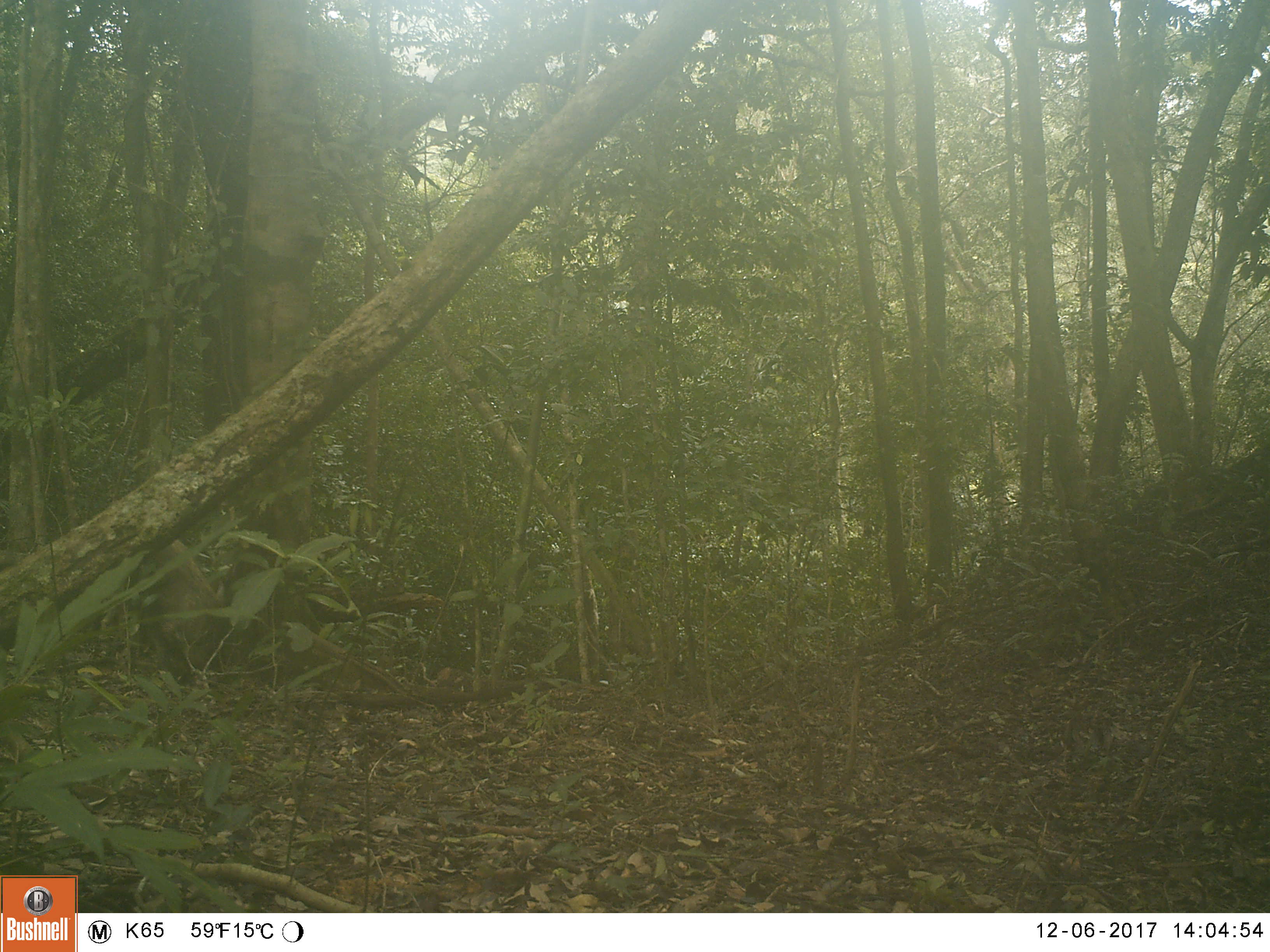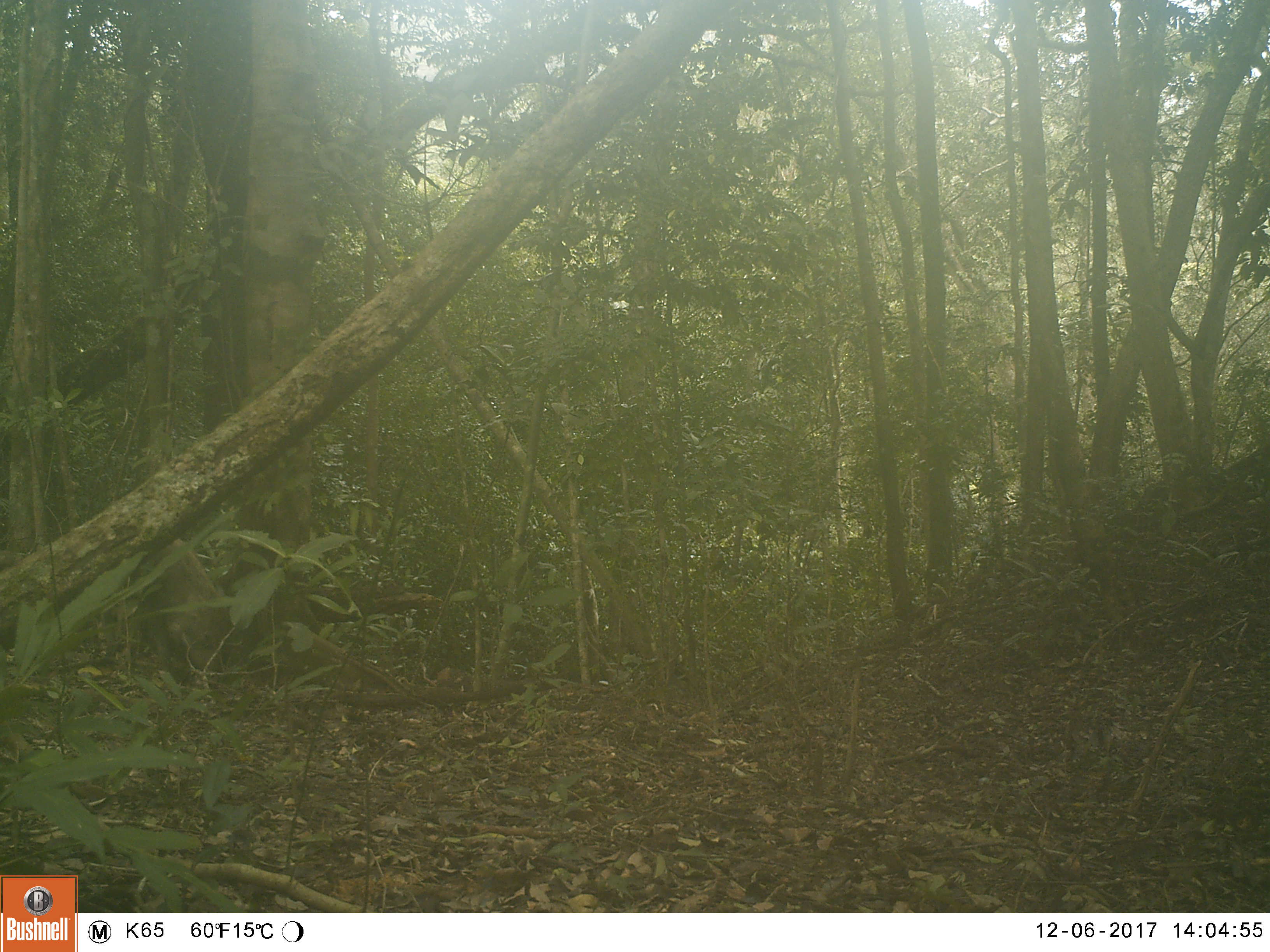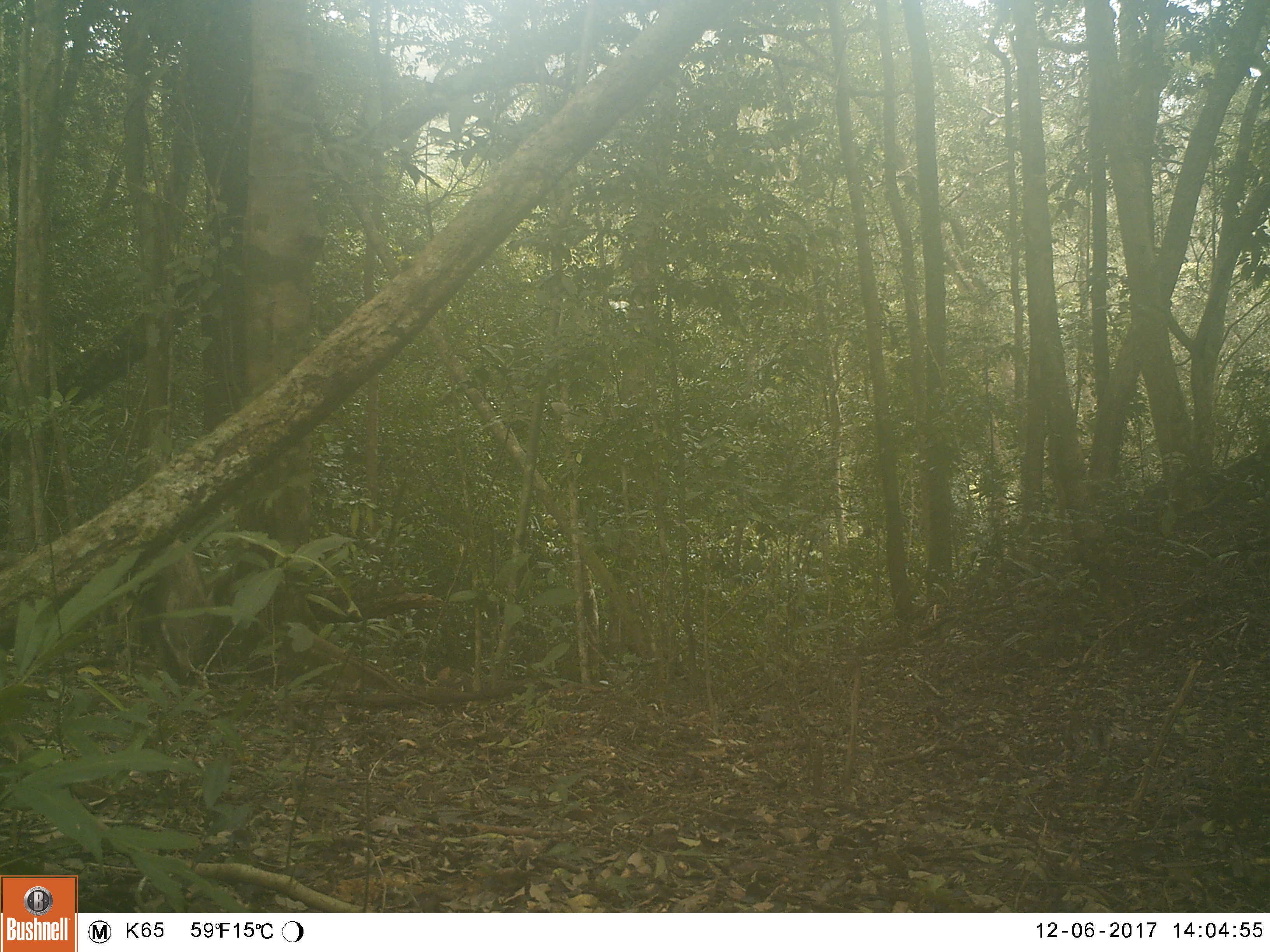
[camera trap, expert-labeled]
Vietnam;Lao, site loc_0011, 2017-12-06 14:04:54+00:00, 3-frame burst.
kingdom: Animalia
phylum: Chordata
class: Mammalia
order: Artiodactyla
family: Suidae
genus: Sus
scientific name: Sus scrofa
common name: eurasian wild pig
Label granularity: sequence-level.